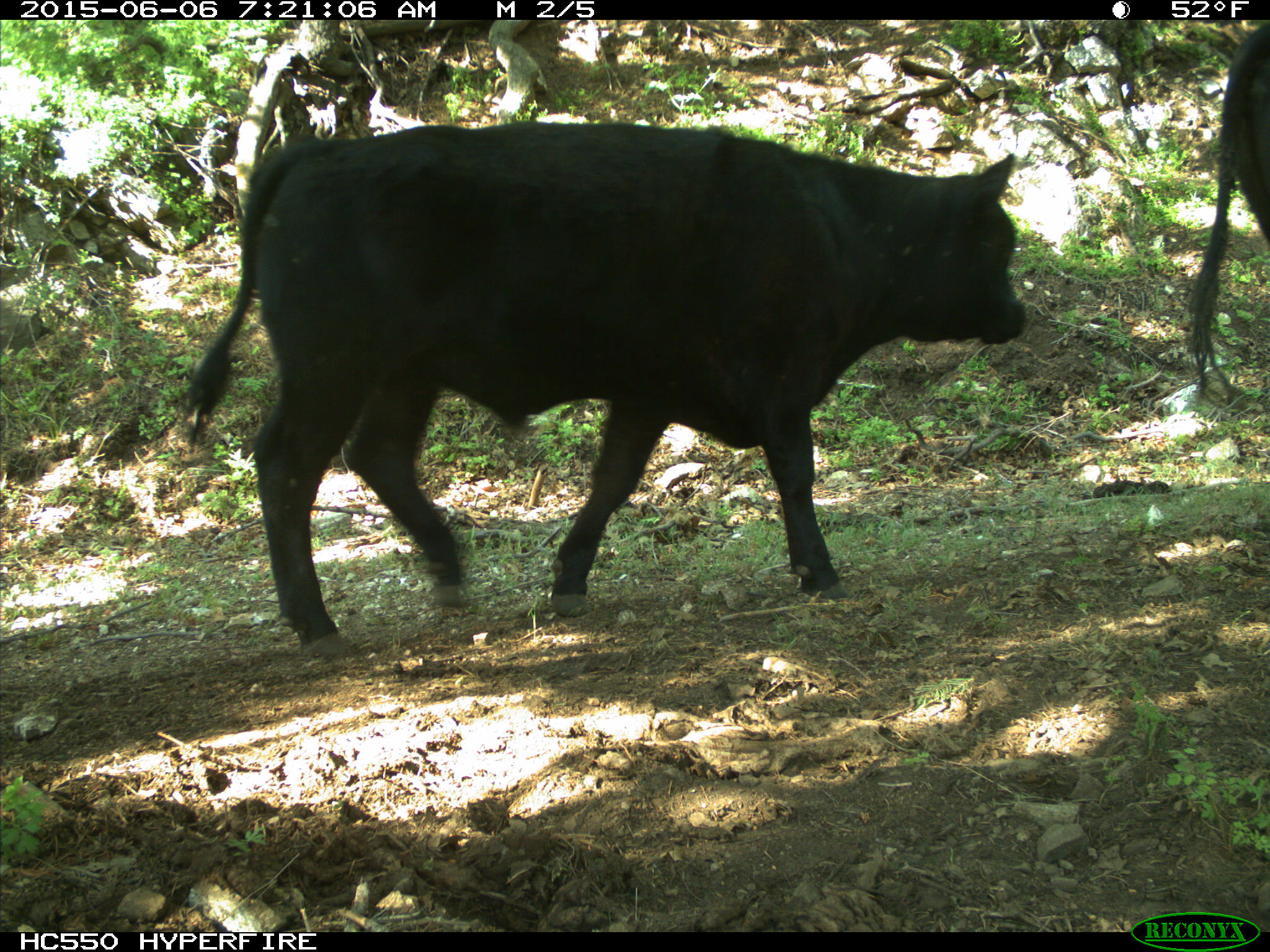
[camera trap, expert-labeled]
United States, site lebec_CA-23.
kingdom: Animalia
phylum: Chordata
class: Mammalia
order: Artiodactyla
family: Bovidae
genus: Bos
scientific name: Bos taurus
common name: domestic cow